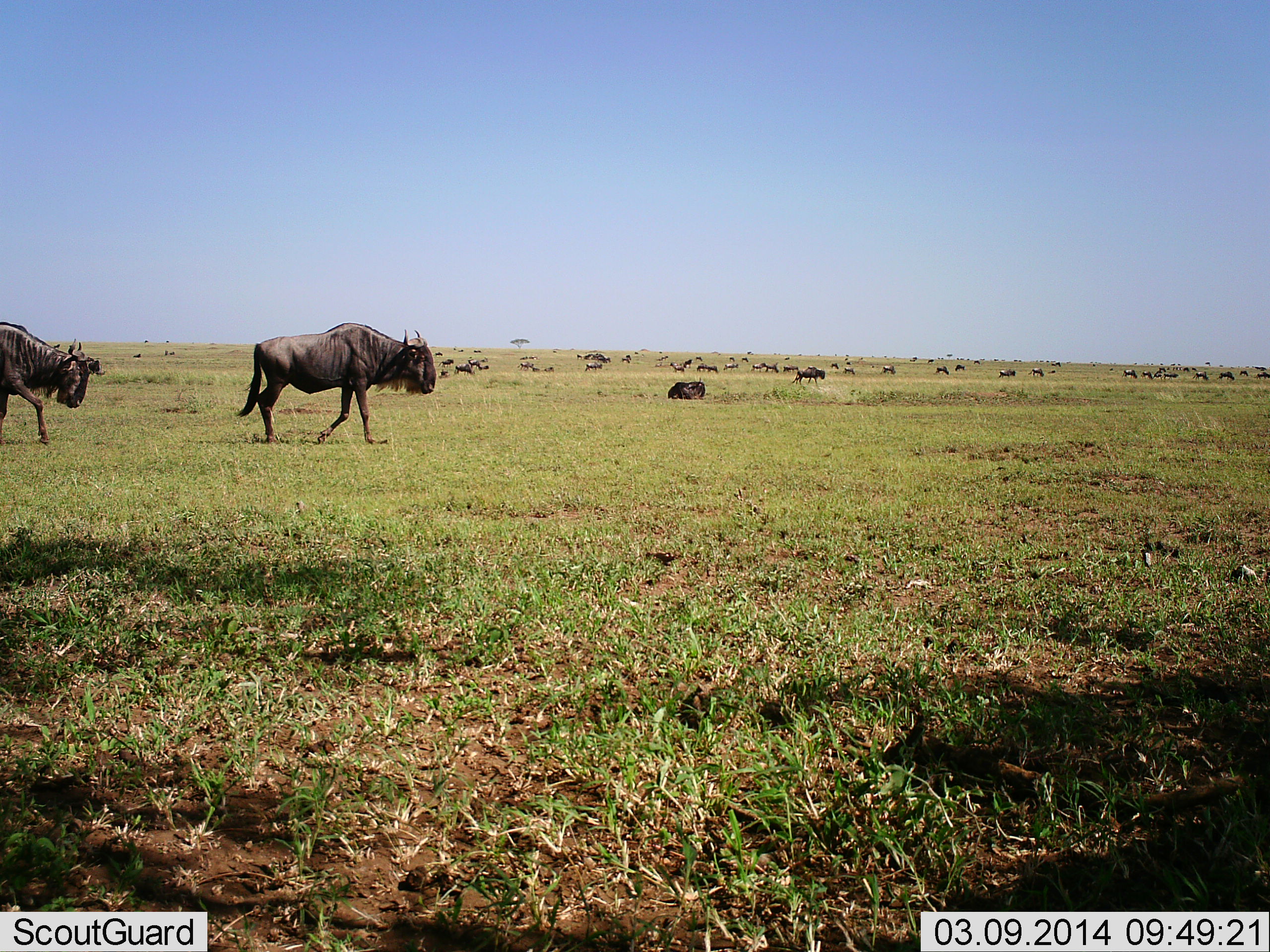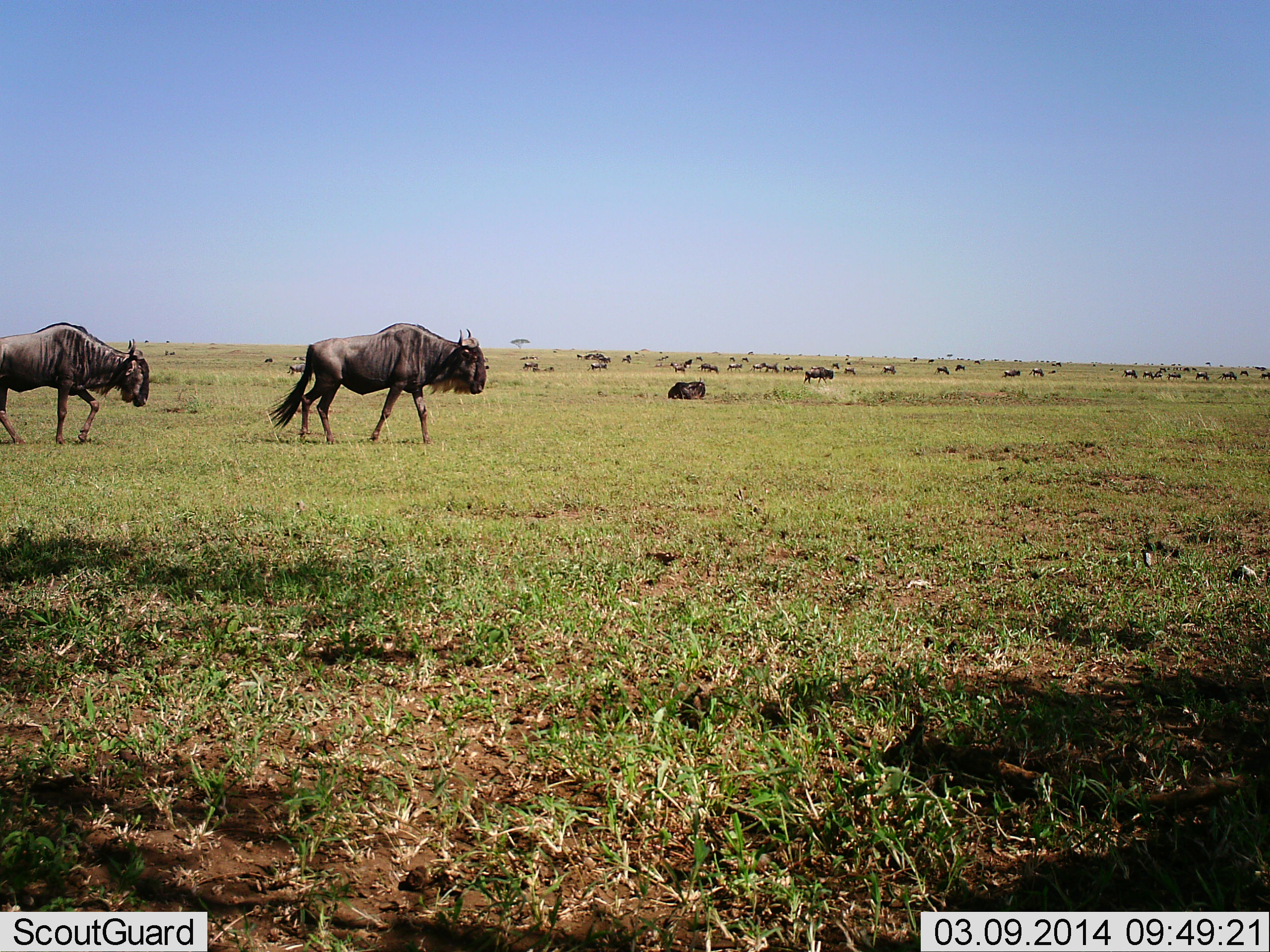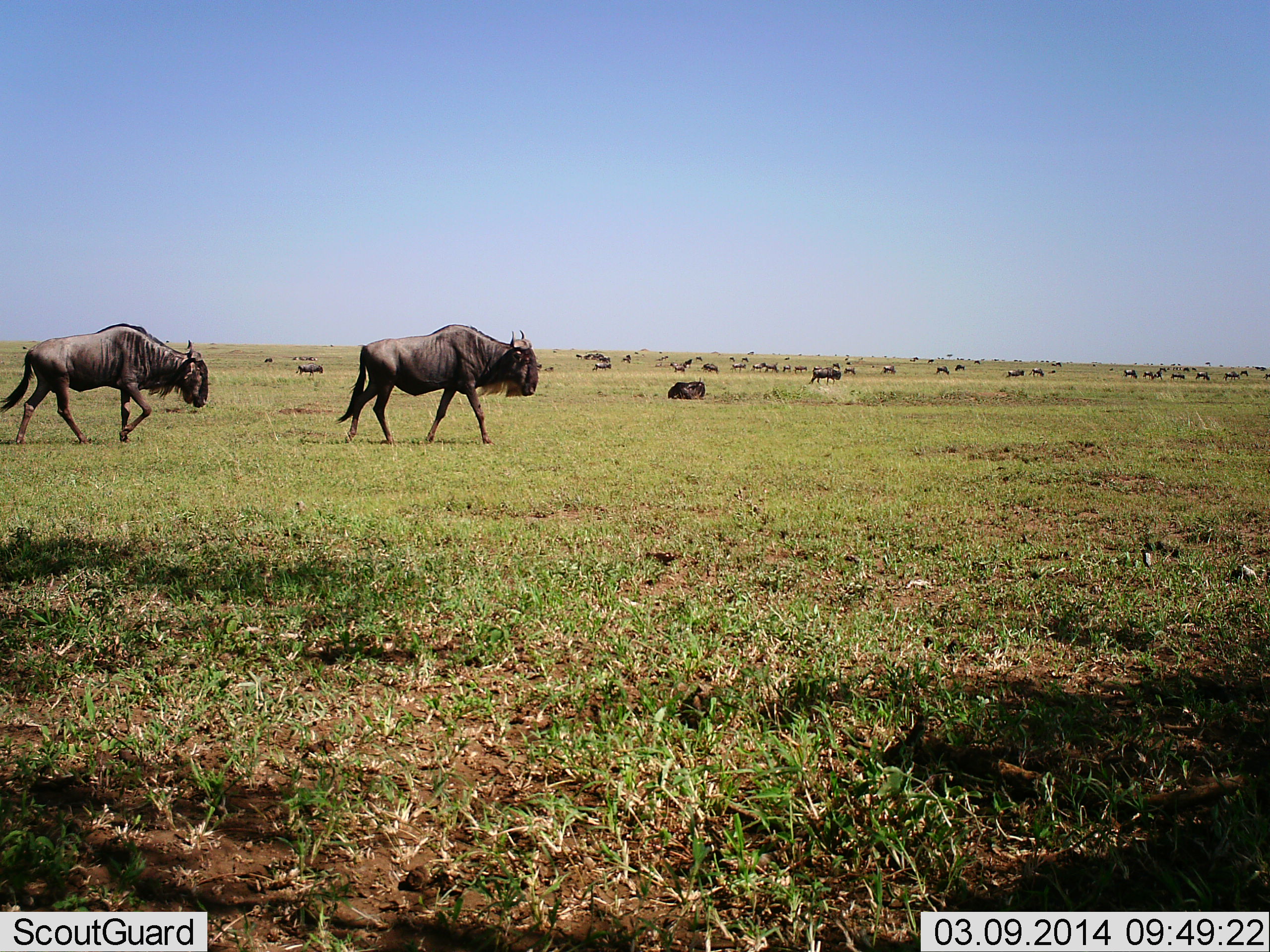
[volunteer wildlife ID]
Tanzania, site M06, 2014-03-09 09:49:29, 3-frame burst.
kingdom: Animalia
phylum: Chordata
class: Mammalia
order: Artiodactyla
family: Bovidae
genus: Connochaetes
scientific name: Connochaetes taurinus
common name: blue wildebeest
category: wildebeest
Wildebeest (blue wildebeest) (Connochaetes taurinus), count 11-50. Behavior (volunteer vote fractions): standing 30%, resting 50%, moving 100%, interacting 0%. Young present (vote fraction): 0%. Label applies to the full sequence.